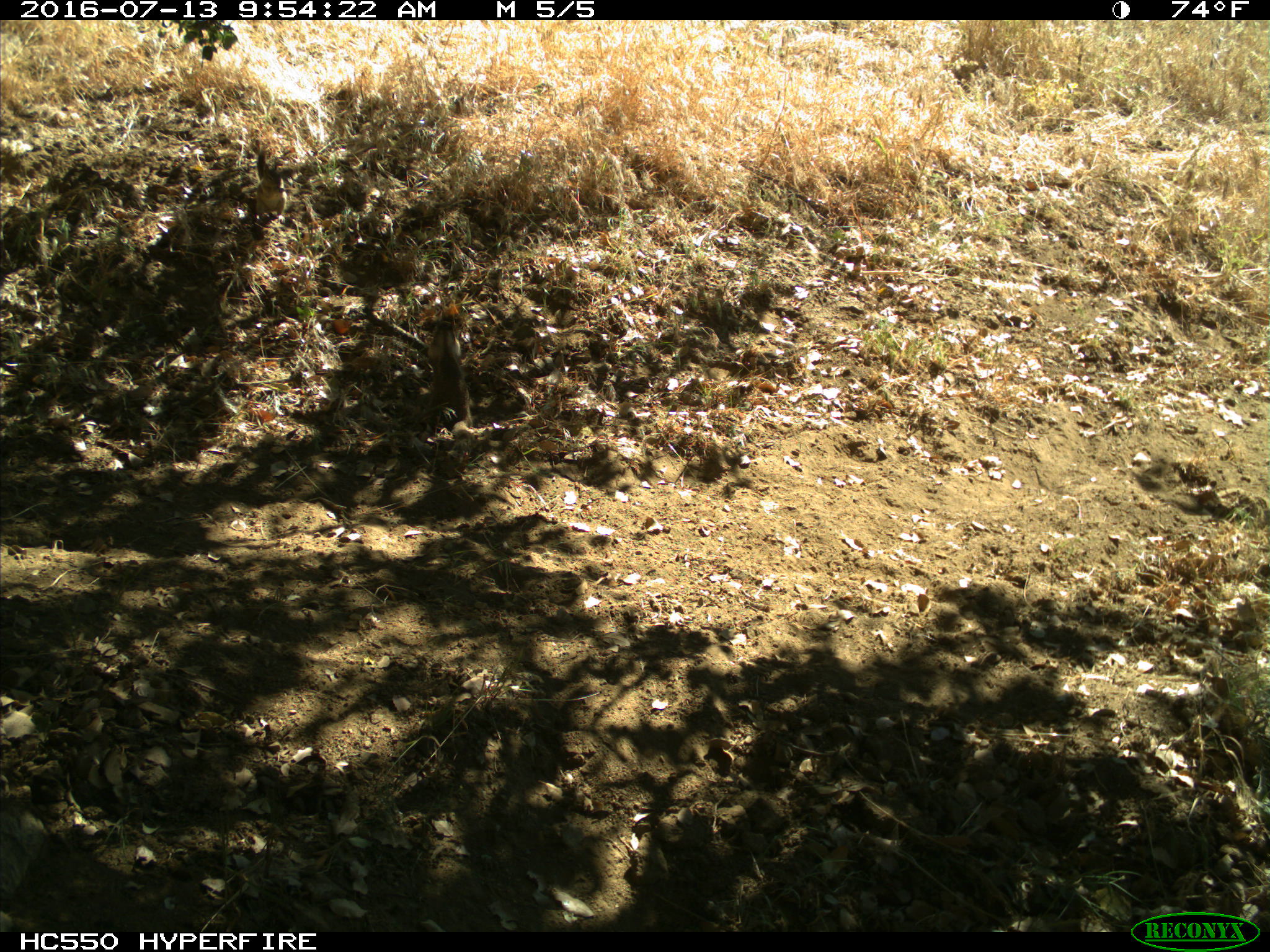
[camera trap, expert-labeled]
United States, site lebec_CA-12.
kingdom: Animalia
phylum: Chordata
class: Mammalia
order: Rodentia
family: Sciuridae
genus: Otospermophilus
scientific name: Otospermophilus beecheyi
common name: california ground squirrel